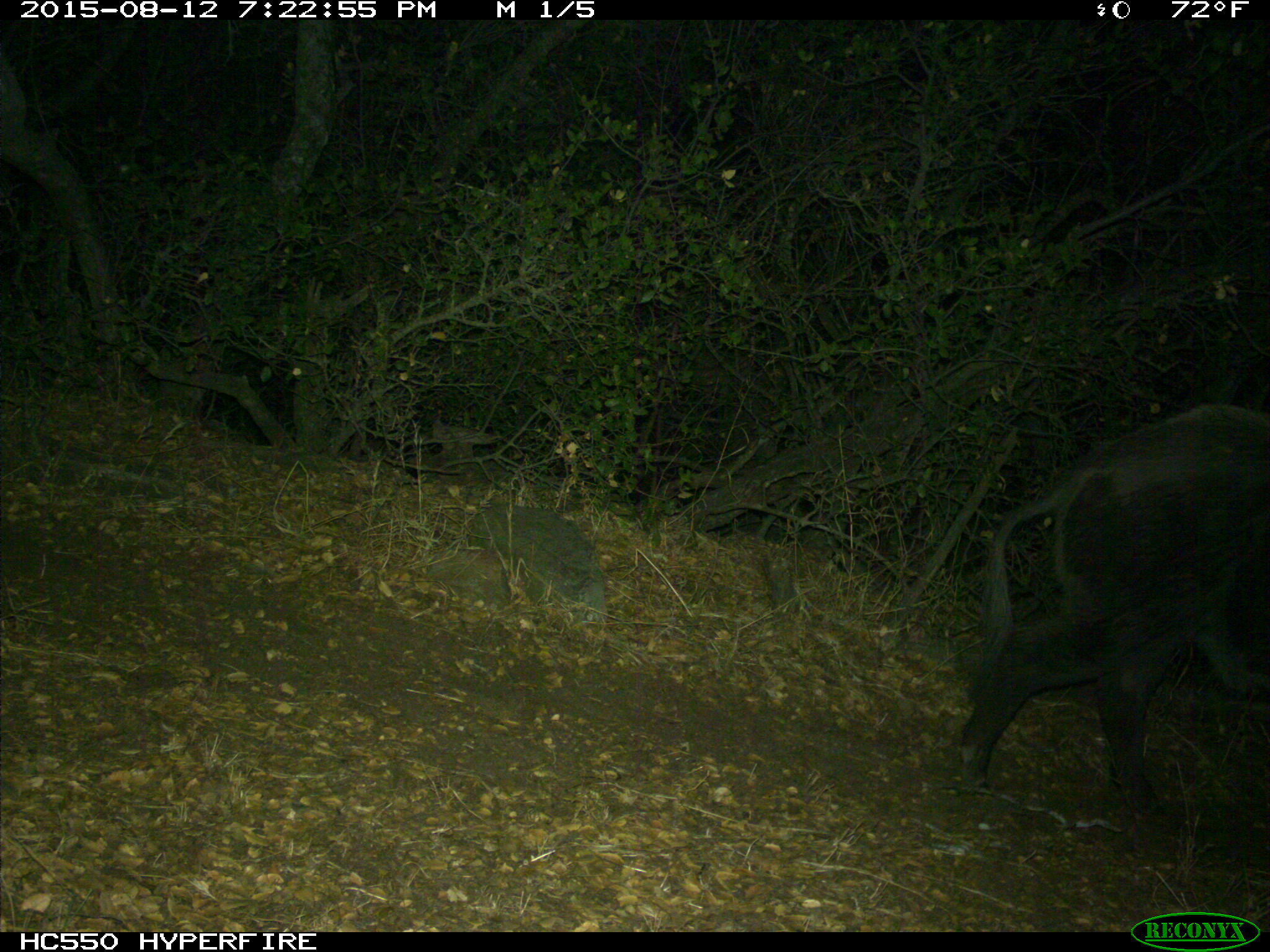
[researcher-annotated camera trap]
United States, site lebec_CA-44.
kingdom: Animalia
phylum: Chordata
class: Mammalia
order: Artiodactyla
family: Suidae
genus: Sus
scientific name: Sus scrofa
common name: wild boar